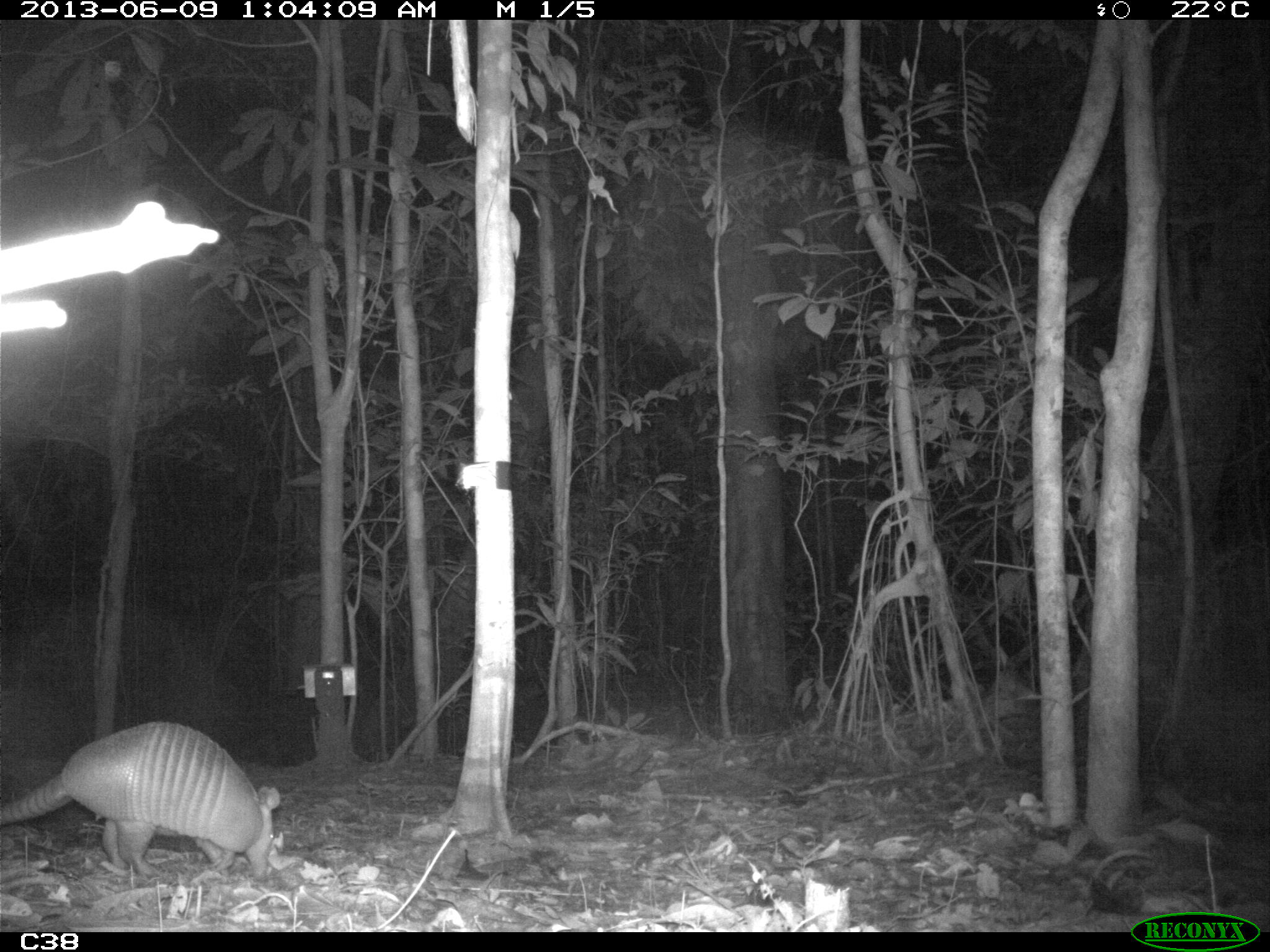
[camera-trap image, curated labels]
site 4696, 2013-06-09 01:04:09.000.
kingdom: Animalia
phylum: Chordata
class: Mammalia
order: Cingulata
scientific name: Cingulata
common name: armadillo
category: unknown armadillo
Unknown armadillo (armadillo) (Cingulata), count 1, age adult, sex female.